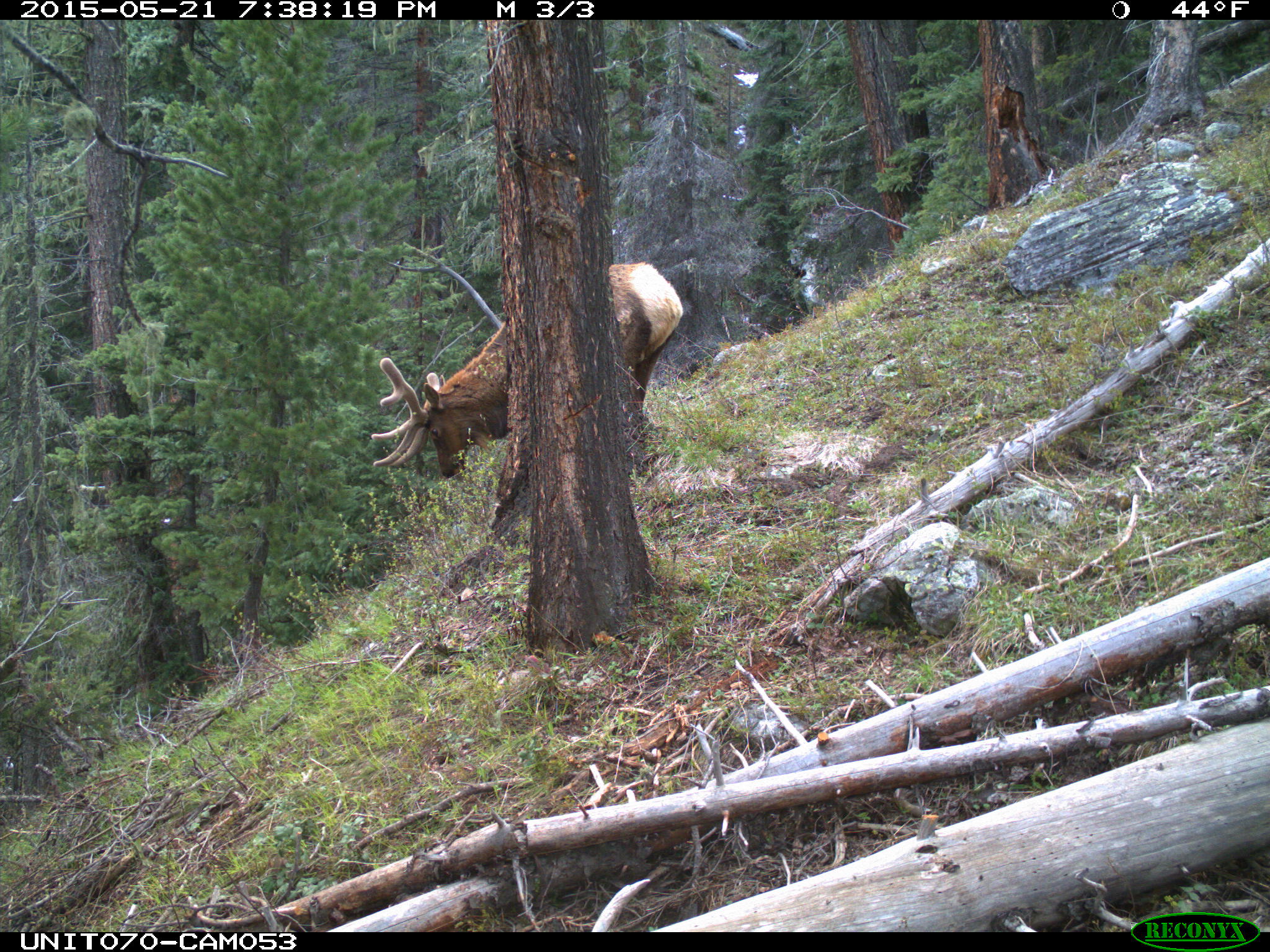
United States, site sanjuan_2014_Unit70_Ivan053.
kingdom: Animalia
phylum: Chordata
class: Mammalia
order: Artiodactyla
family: Cervidae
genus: Cervus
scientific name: Cervus elaphus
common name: red deer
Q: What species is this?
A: Cervus elaphus (red deer).